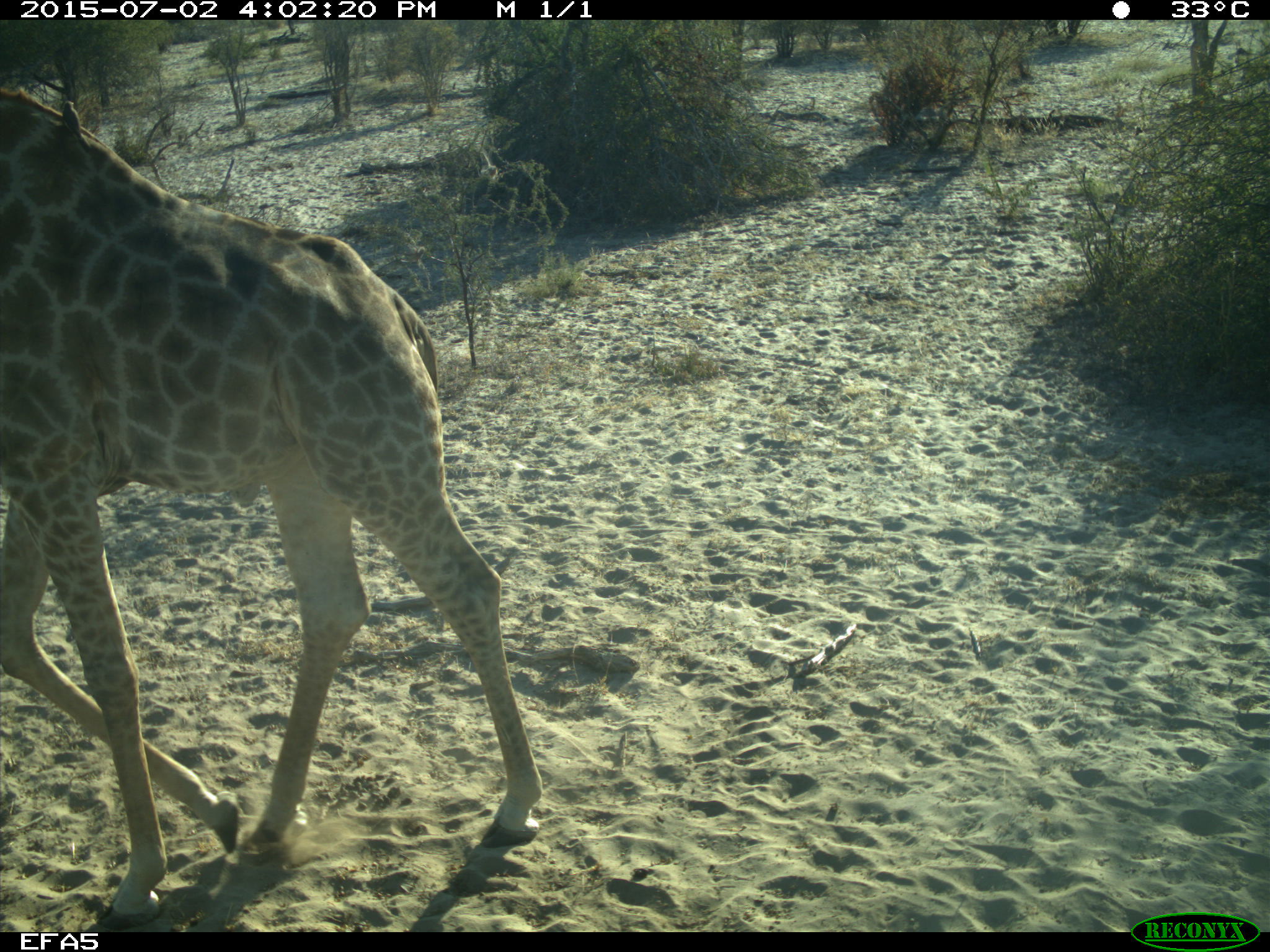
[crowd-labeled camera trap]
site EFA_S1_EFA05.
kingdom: Animalia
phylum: Chordata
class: Mammalia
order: Artiodactyla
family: Giraffidae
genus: Giraffa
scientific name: Giraffa camelopardalis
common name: giraffe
Giraffe (Giraffa camelopardalis), count 1. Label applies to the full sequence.